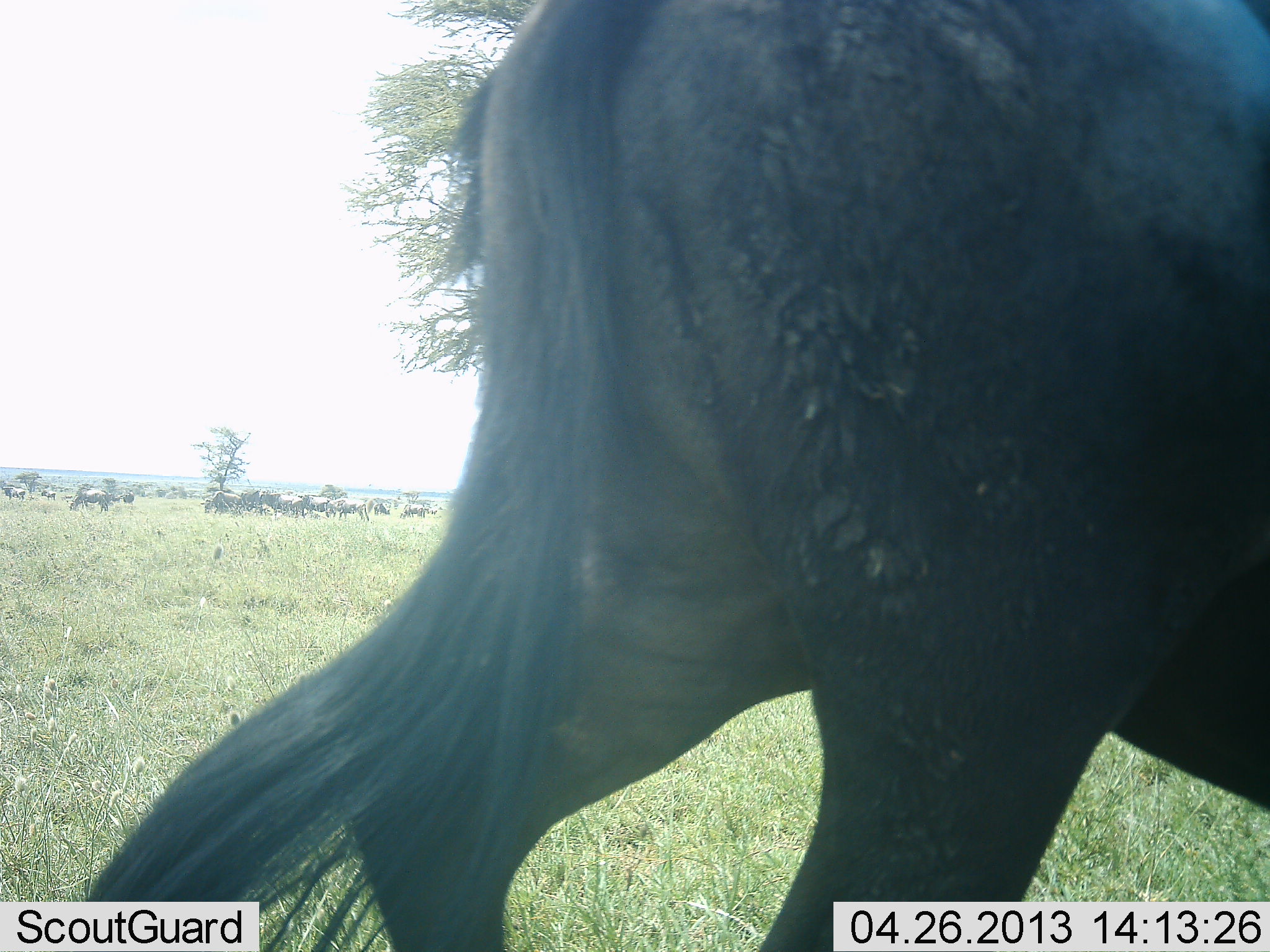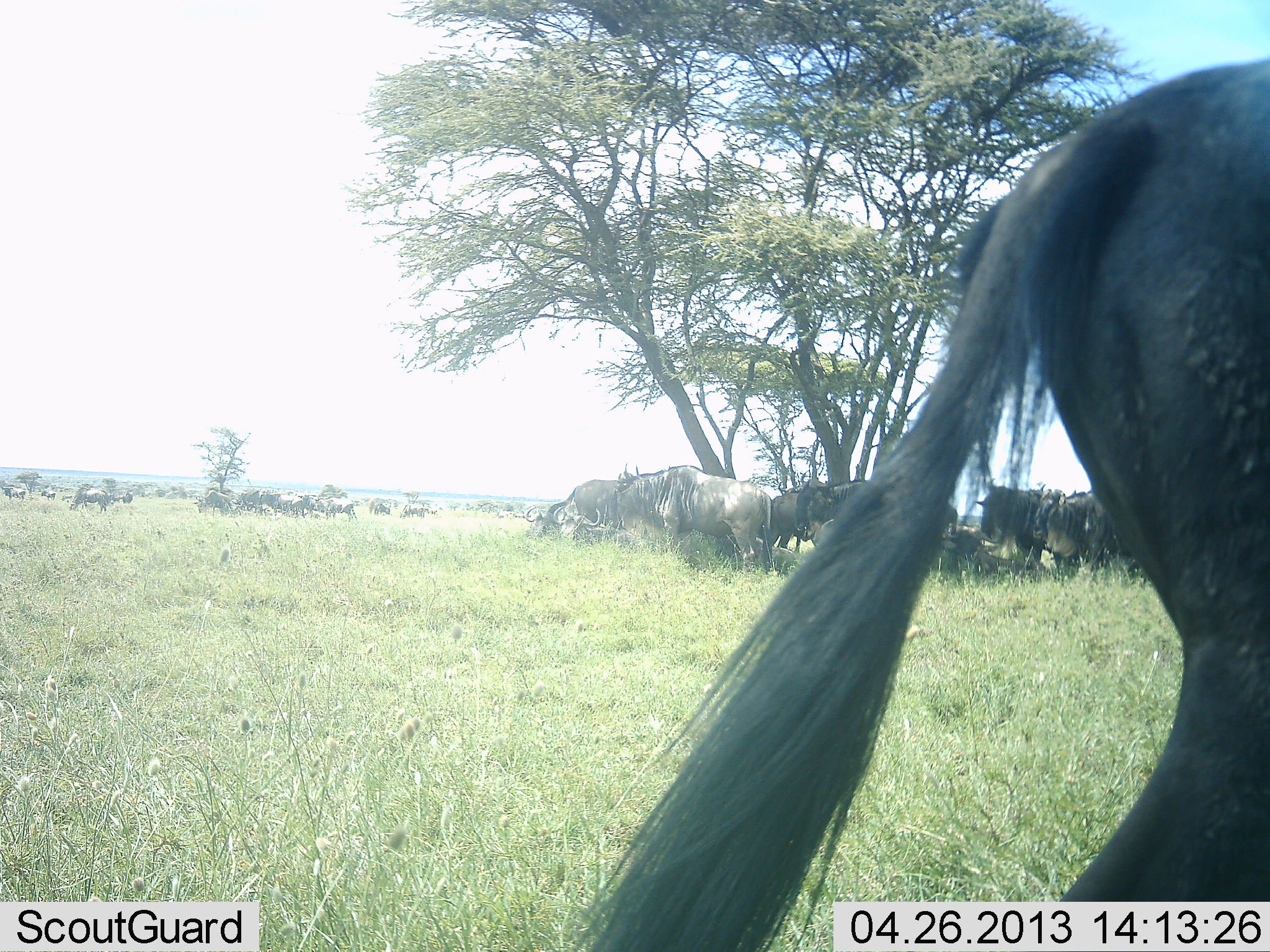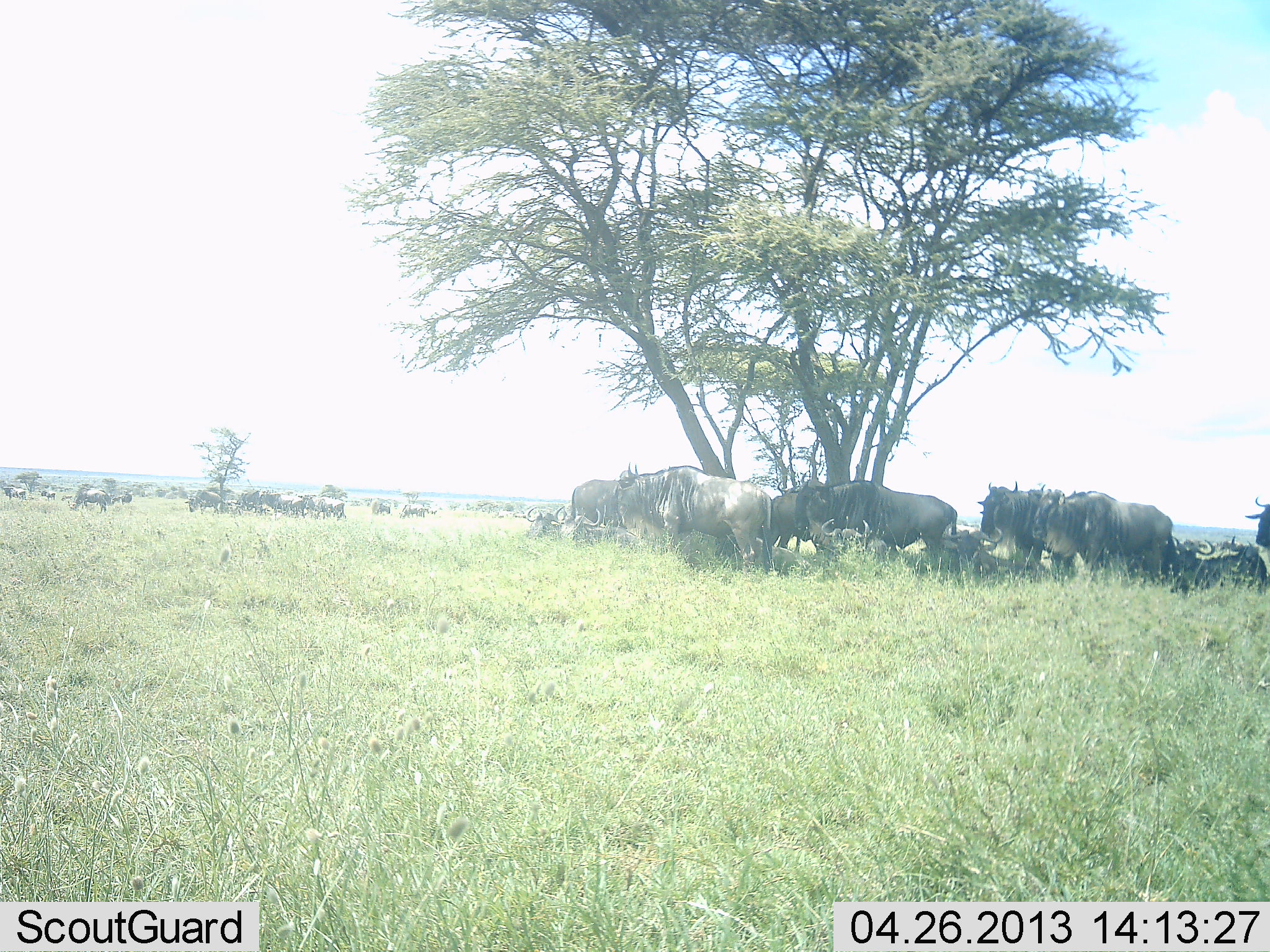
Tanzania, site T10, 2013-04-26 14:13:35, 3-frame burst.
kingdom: Animalia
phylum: Chordata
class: Mammalia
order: Artiodactyla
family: Bovidae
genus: Connochaetes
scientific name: Connochaetes taurinus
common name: blue wildebeest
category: wildebeest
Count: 11-50.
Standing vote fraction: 90%.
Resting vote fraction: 62%.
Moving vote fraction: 66%.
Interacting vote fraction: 7%.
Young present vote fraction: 0%.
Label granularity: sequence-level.